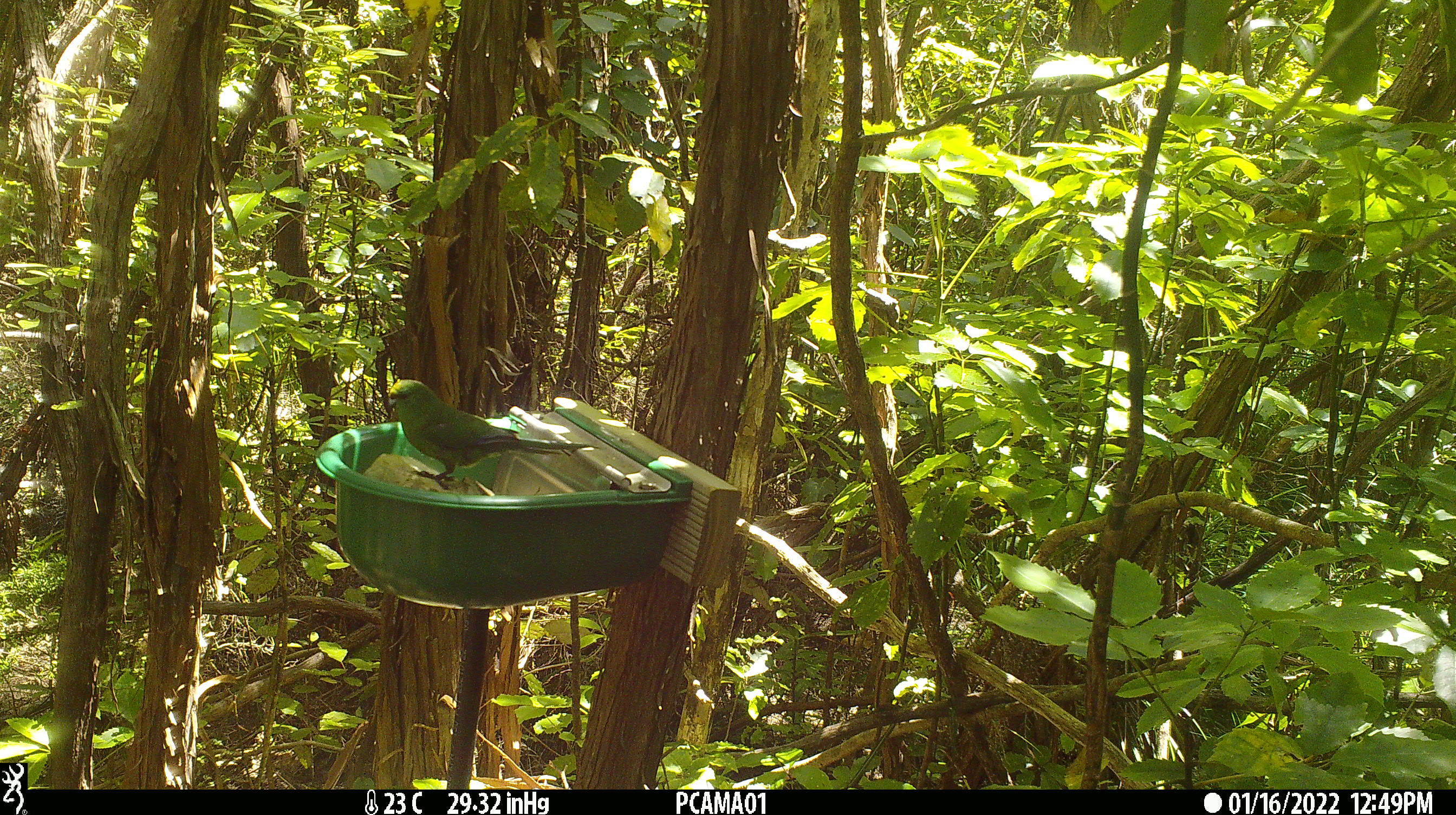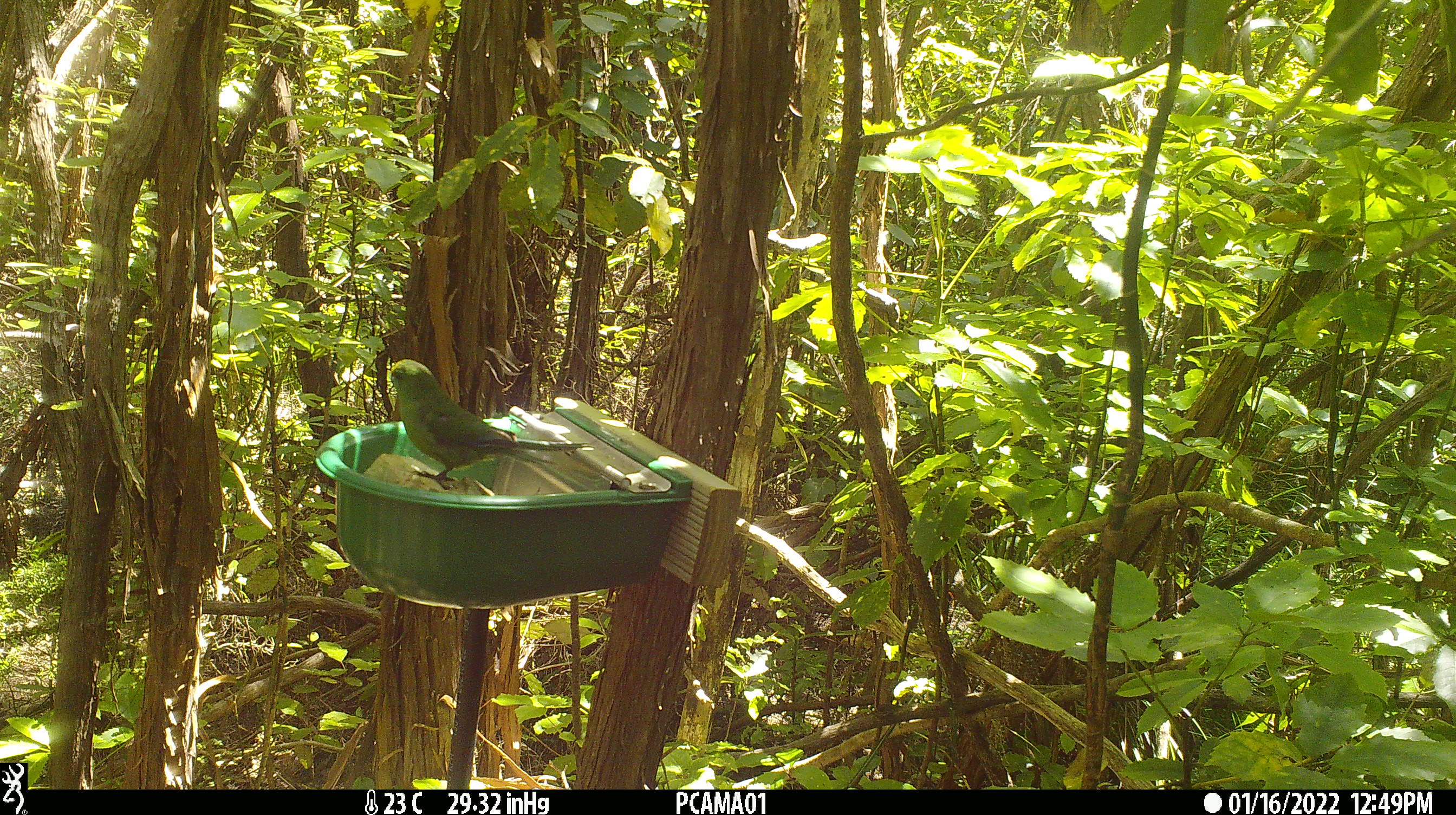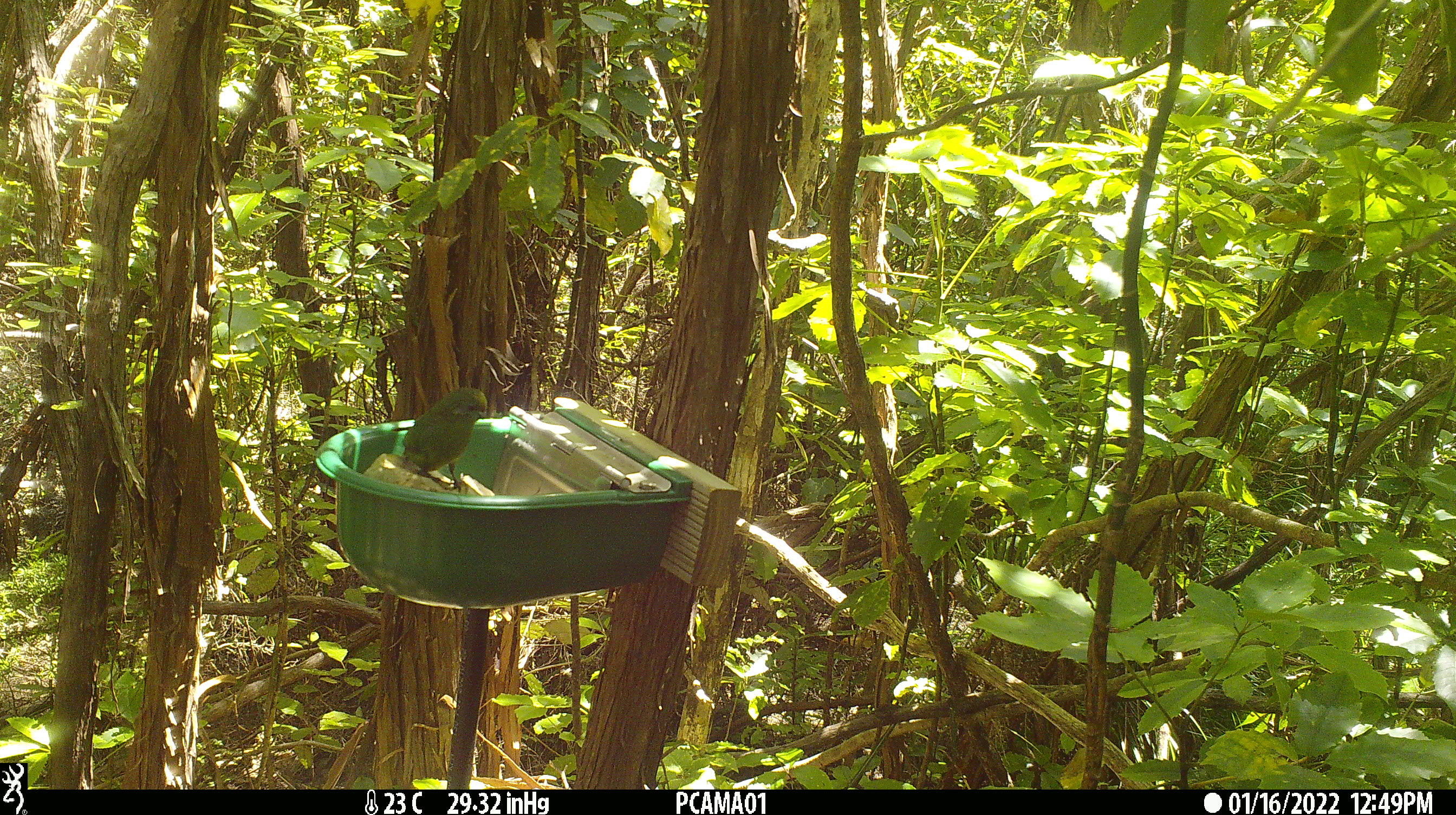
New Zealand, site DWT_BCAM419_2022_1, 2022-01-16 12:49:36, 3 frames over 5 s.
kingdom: Animalia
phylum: Chordata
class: Aves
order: Psittaciformes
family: Psittaculidae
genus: Cyanoramphus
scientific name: Cyanoramphus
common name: parakeet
Parakeet (Cyanoramphus).